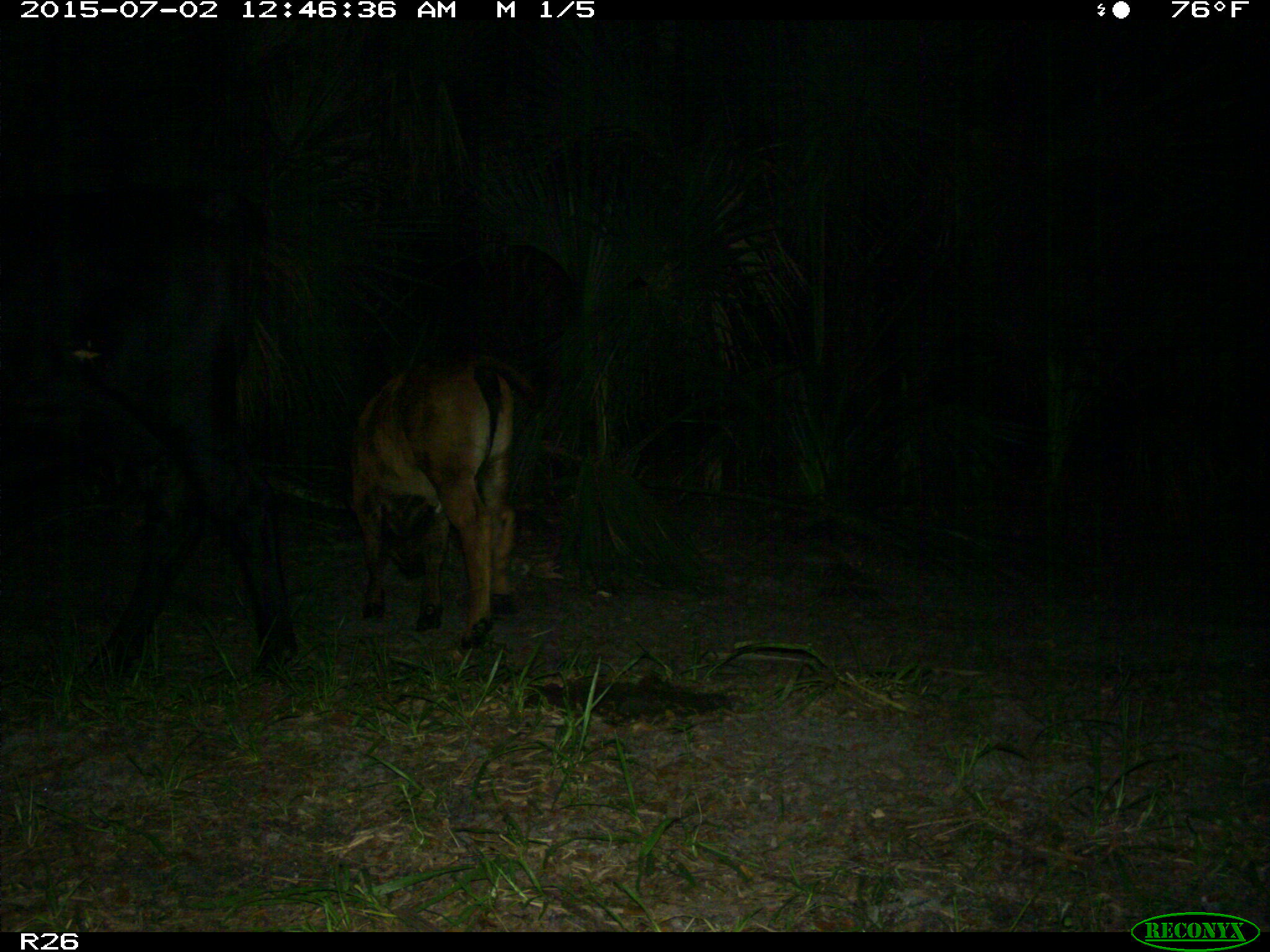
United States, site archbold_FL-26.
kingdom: Animalia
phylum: Chordata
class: Mammalia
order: Artiodactyla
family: Bovidae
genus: Bos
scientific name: Bos taurus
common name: domestic cow